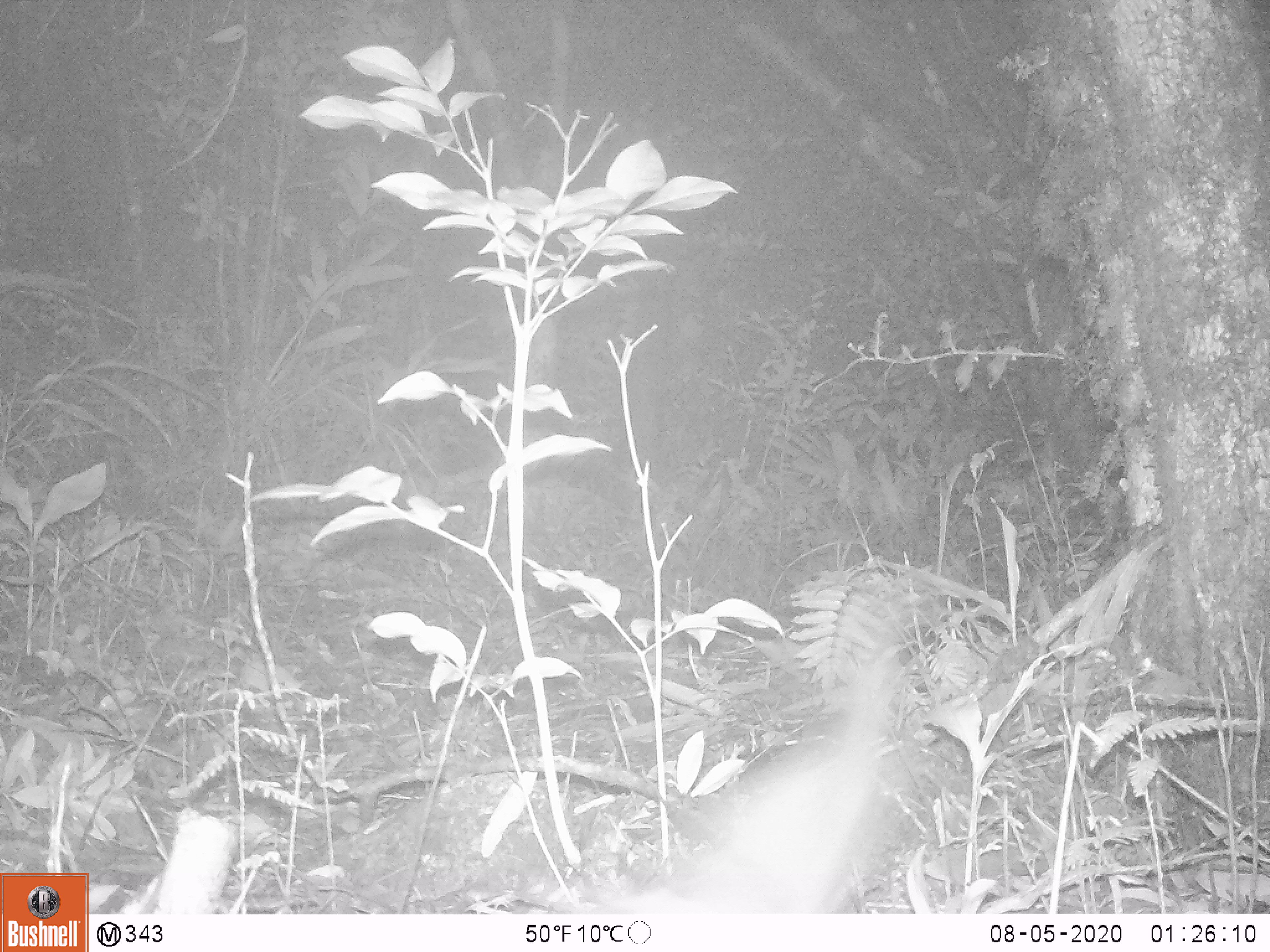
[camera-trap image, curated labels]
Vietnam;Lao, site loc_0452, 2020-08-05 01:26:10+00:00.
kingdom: Animalia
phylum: Chordata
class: Mammalia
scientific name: Mammalia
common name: mammal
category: unidentified small mammal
Unidentified small mammal (mammal) (Mammalia). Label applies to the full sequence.